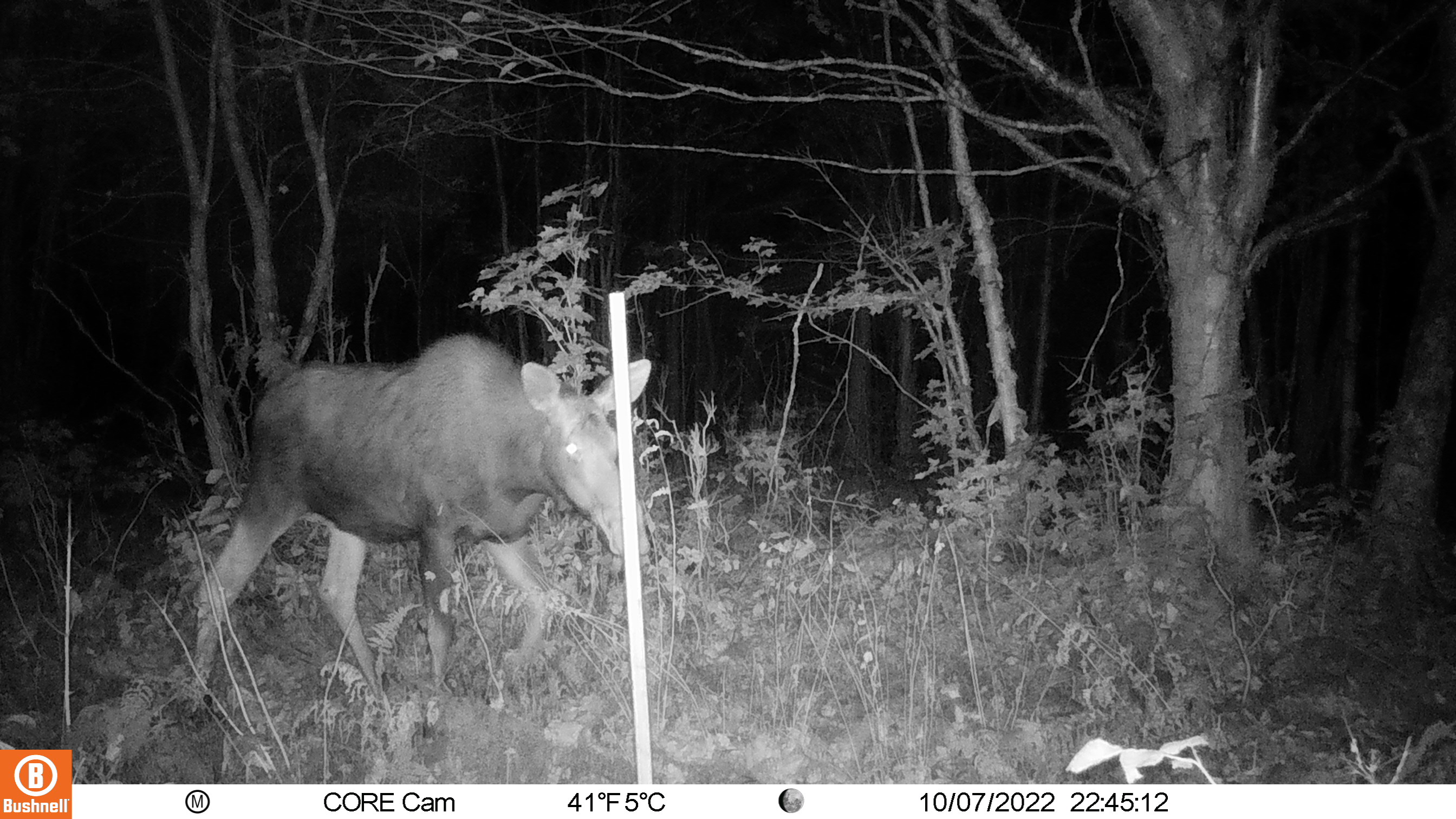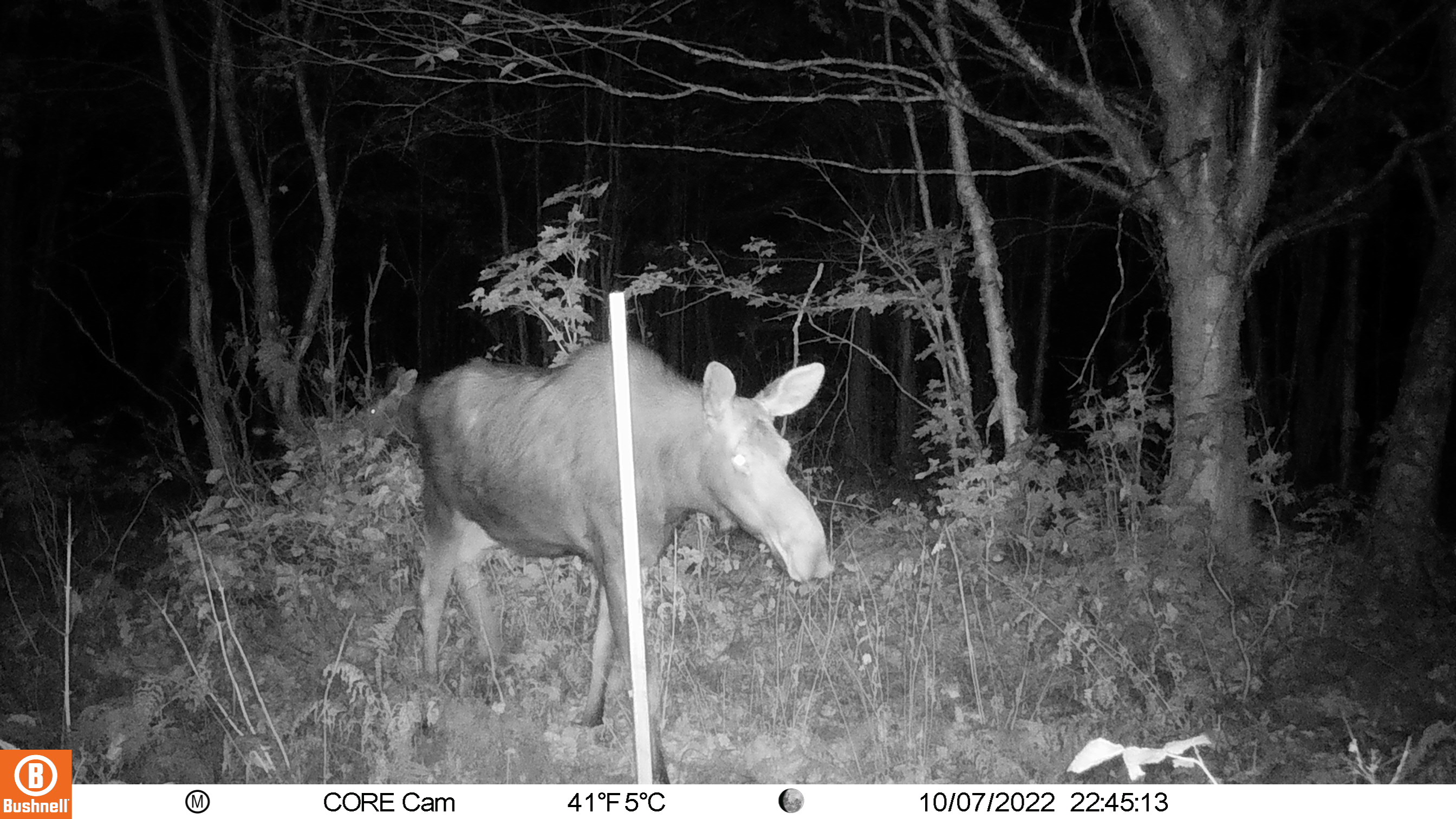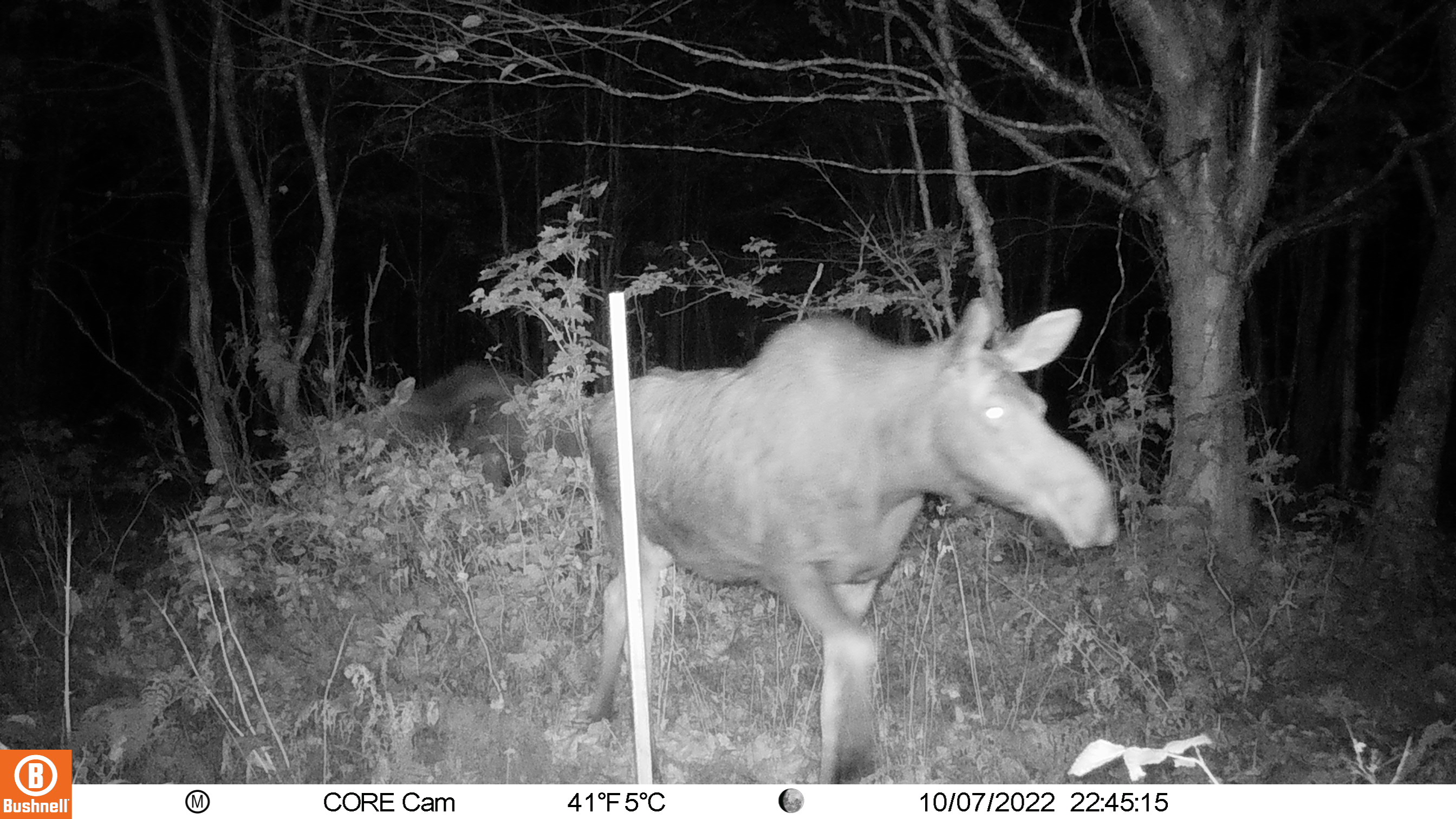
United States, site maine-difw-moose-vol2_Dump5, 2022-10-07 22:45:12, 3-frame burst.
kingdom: Animalia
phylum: Chordata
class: Mammalia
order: Artiodactyla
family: Cervidae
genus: Alces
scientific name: Alces alces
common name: moose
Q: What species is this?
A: Moose (Alces alces).